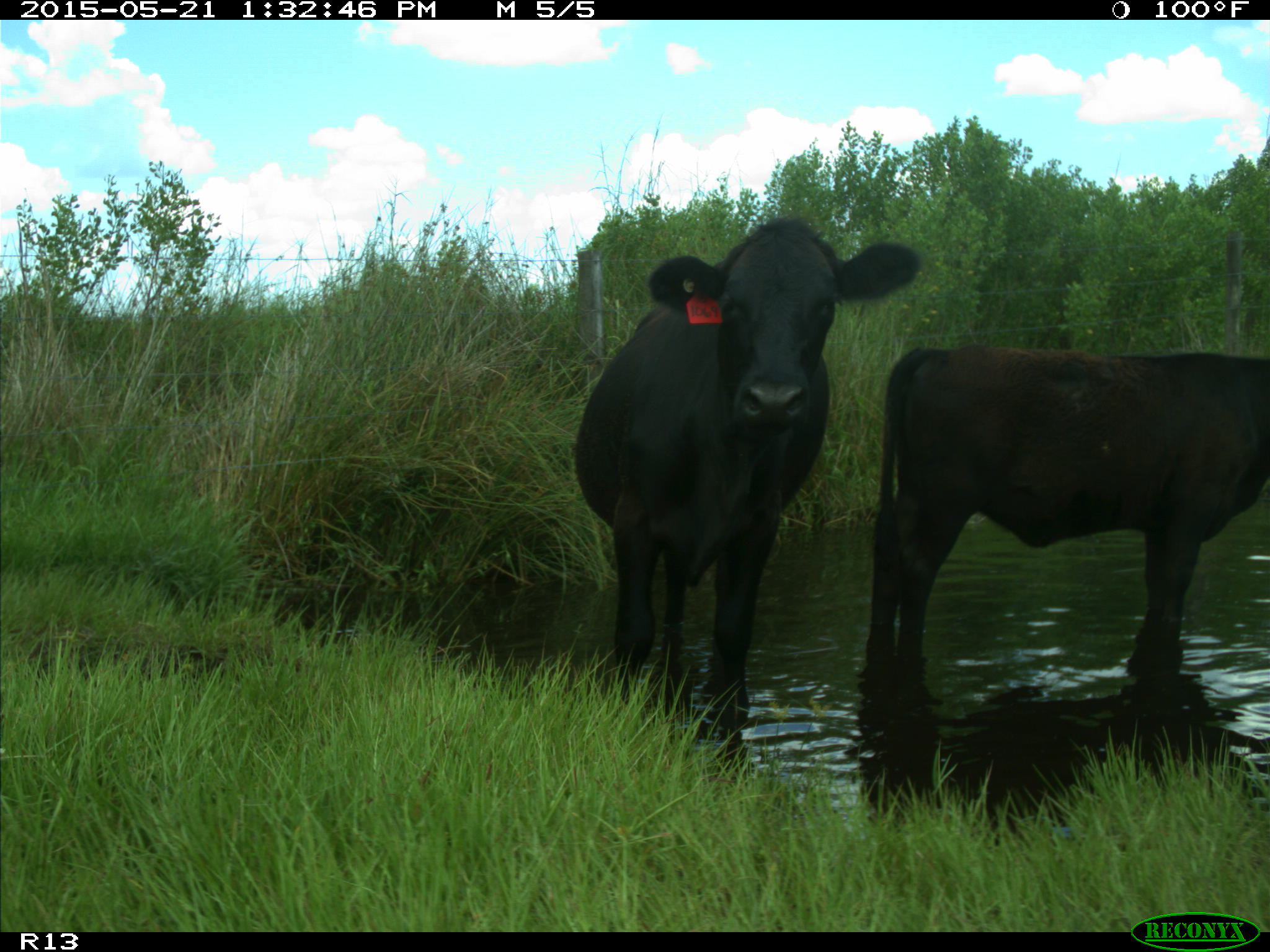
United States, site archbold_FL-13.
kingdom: Animalia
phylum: Chordata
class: Mammalia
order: Artiodactyla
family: Bovidae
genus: Bos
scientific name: Bos taurus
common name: domestic cow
Bos taurus (domestic cow).